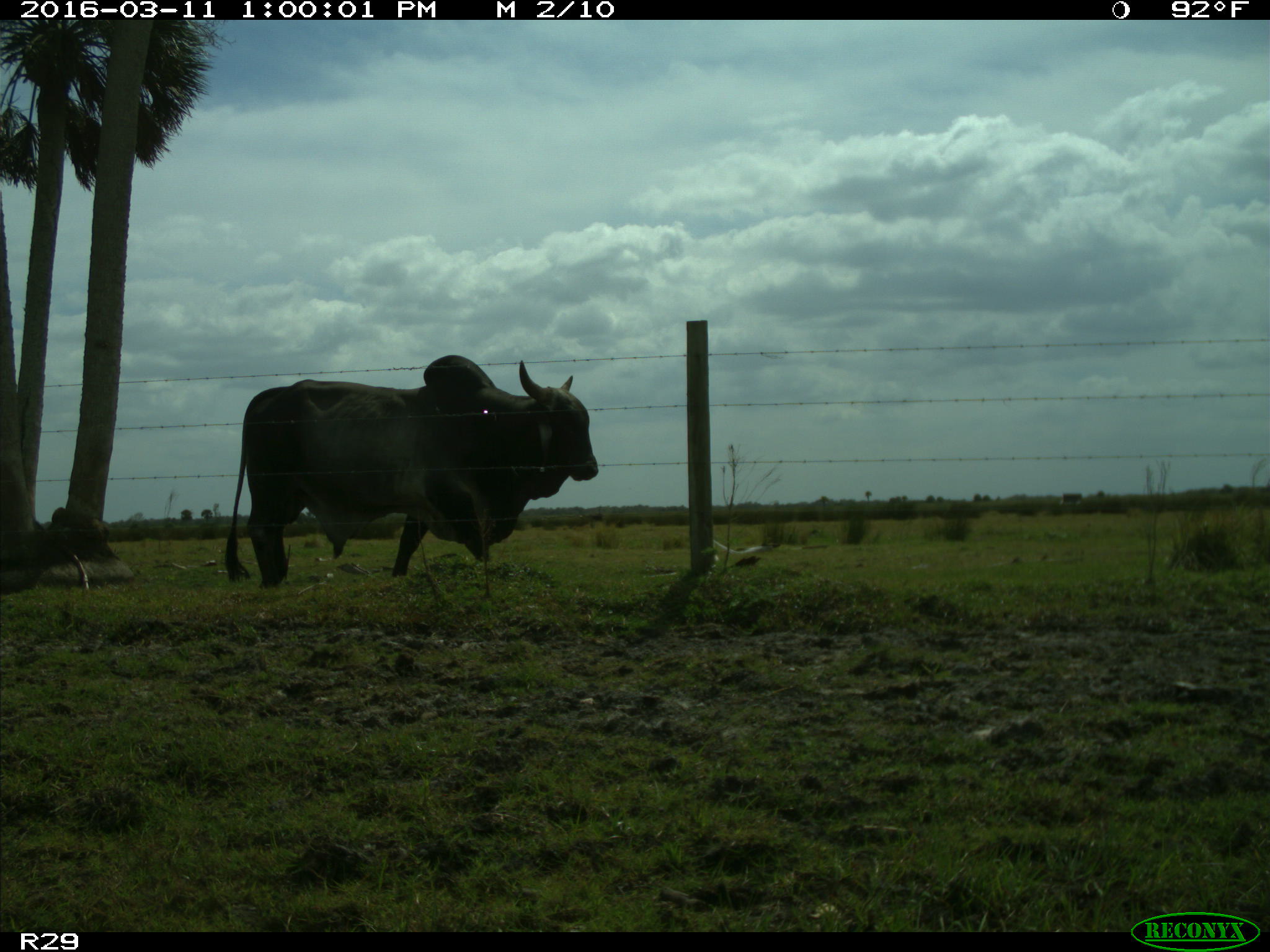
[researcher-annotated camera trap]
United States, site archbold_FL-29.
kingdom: Animalia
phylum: Chordata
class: Mammalia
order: Artiodactyla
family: Bovidae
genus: Bos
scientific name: Bos taurus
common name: domestic cow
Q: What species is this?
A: Bos taurus (domestic cow).